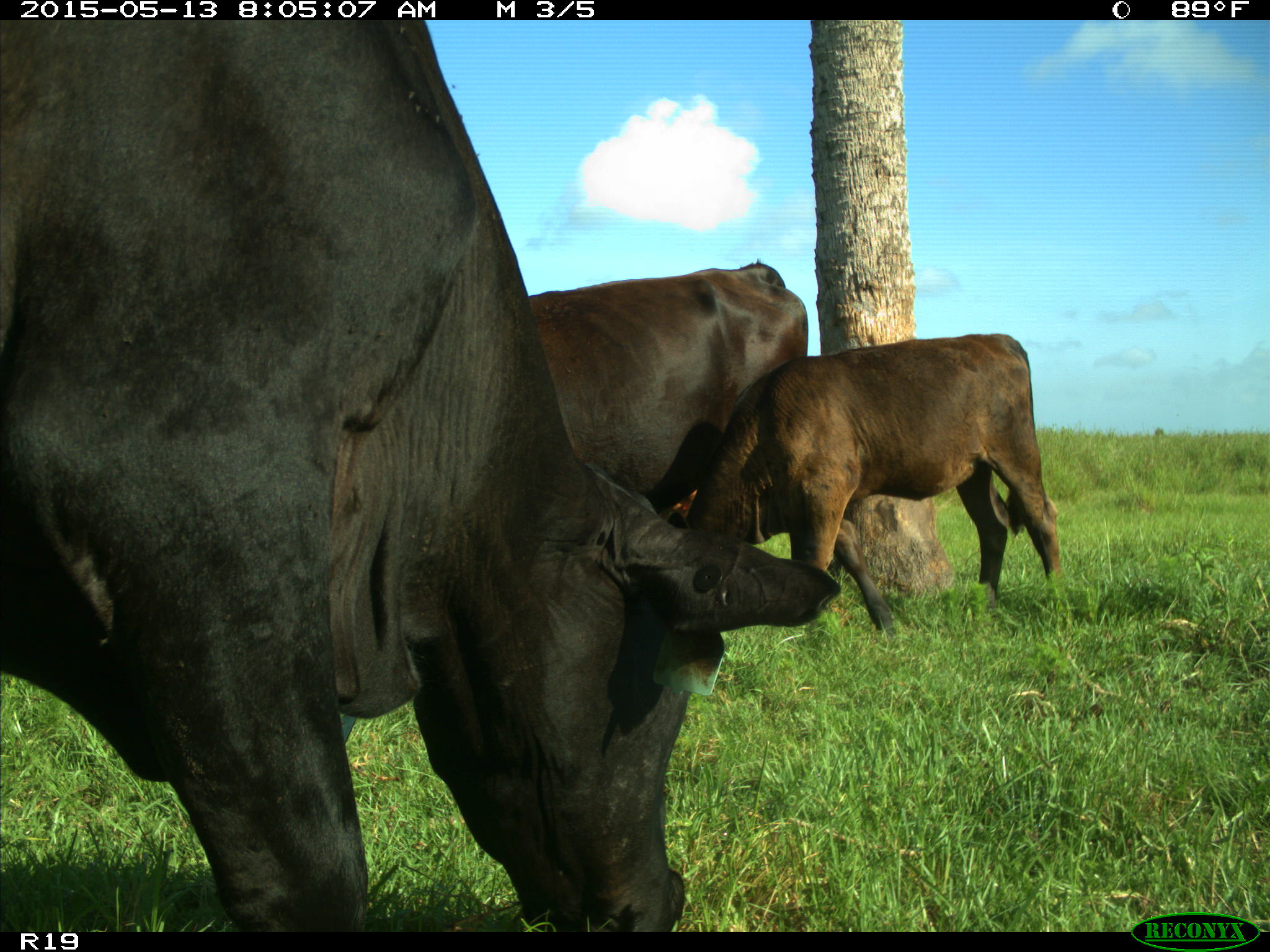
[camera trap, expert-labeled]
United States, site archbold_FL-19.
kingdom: Animalia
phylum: Chordata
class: Mammalia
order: Artiodactyla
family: Bovidae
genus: Bos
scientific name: Bos taurus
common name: domestic cow